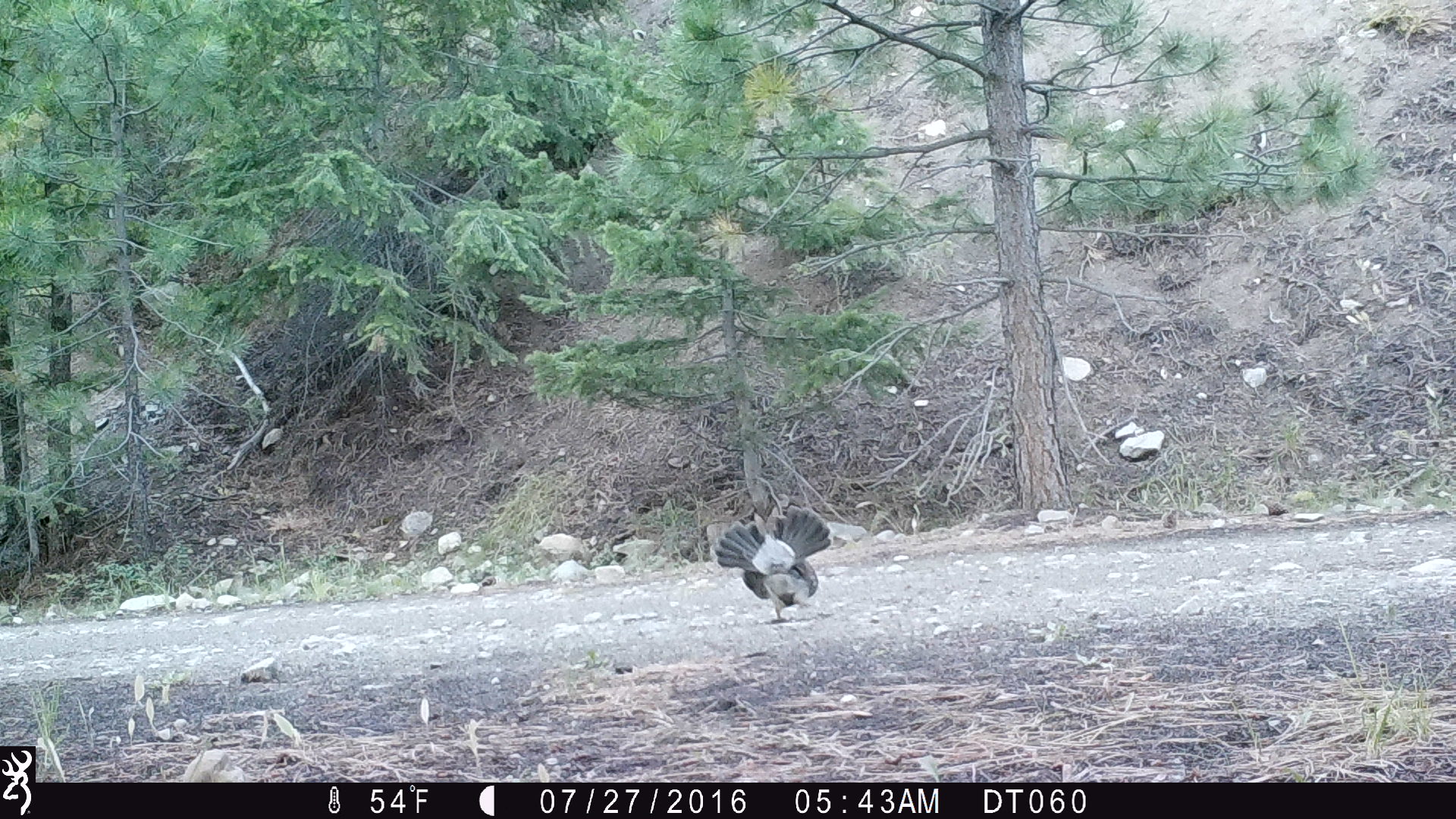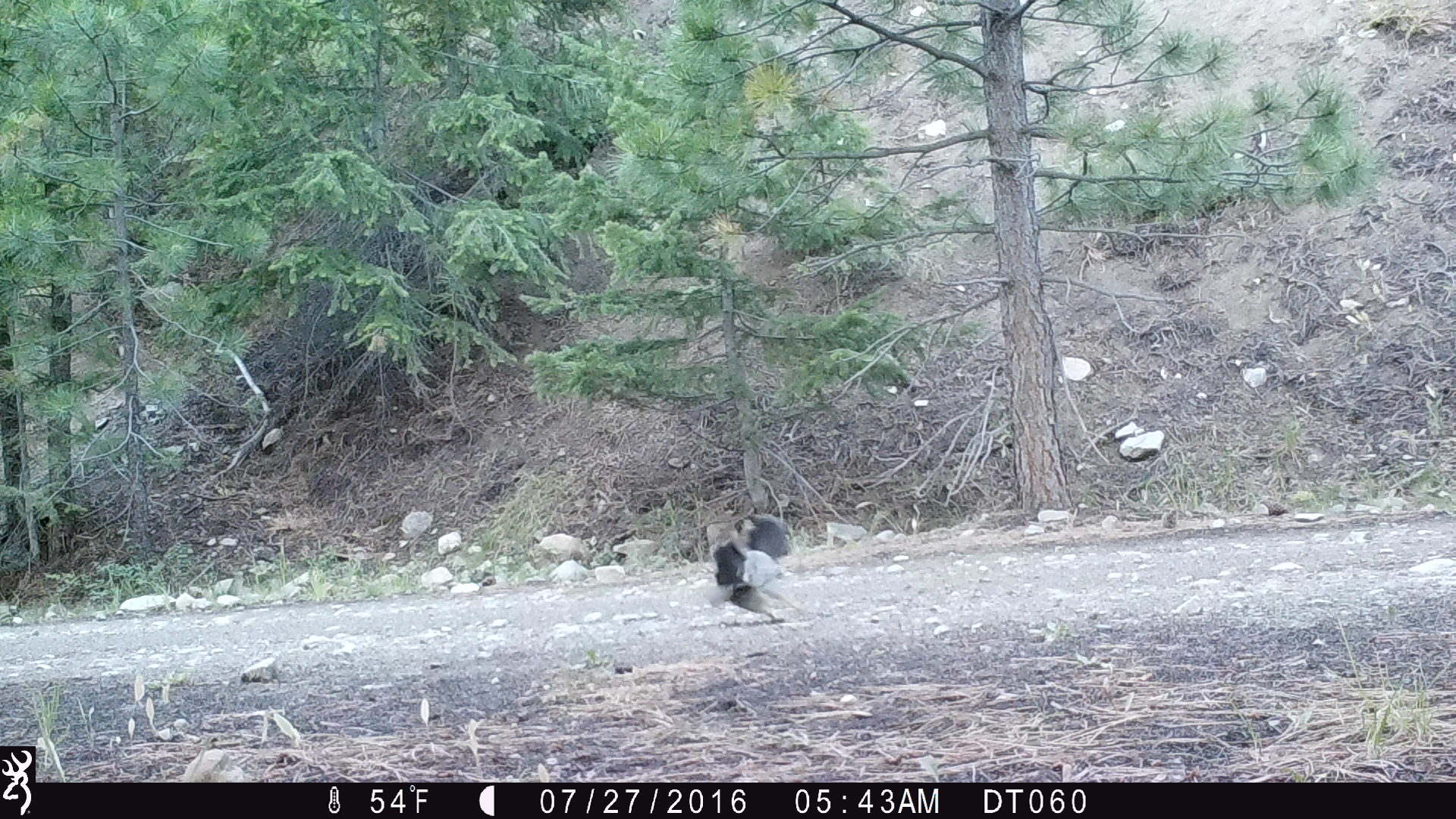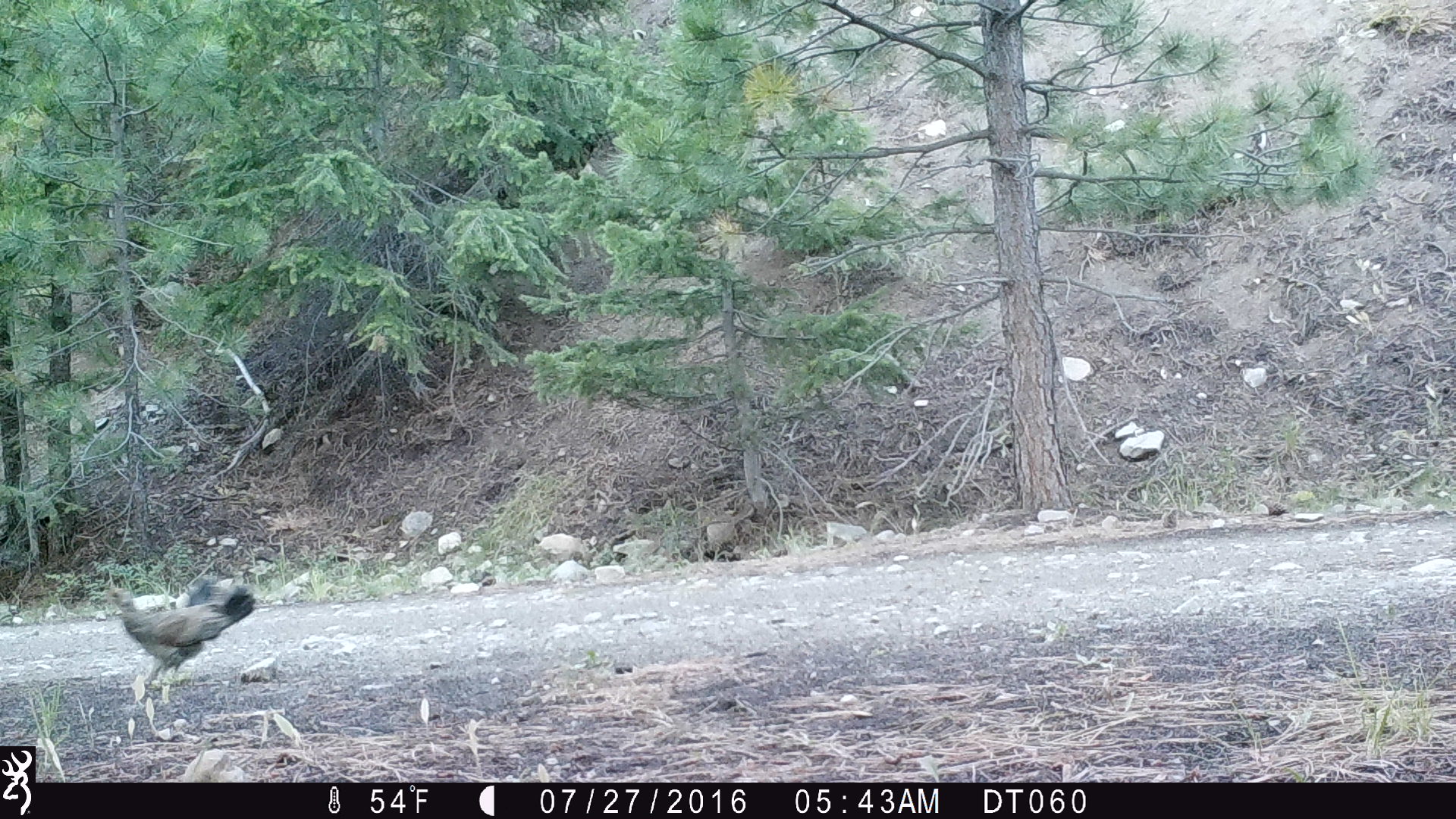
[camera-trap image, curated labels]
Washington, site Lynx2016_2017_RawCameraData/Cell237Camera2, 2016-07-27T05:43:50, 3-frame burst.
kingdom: Animalia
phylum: Chordata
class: Aves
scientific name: Aves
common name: birds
Aves (birds). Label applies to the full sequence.